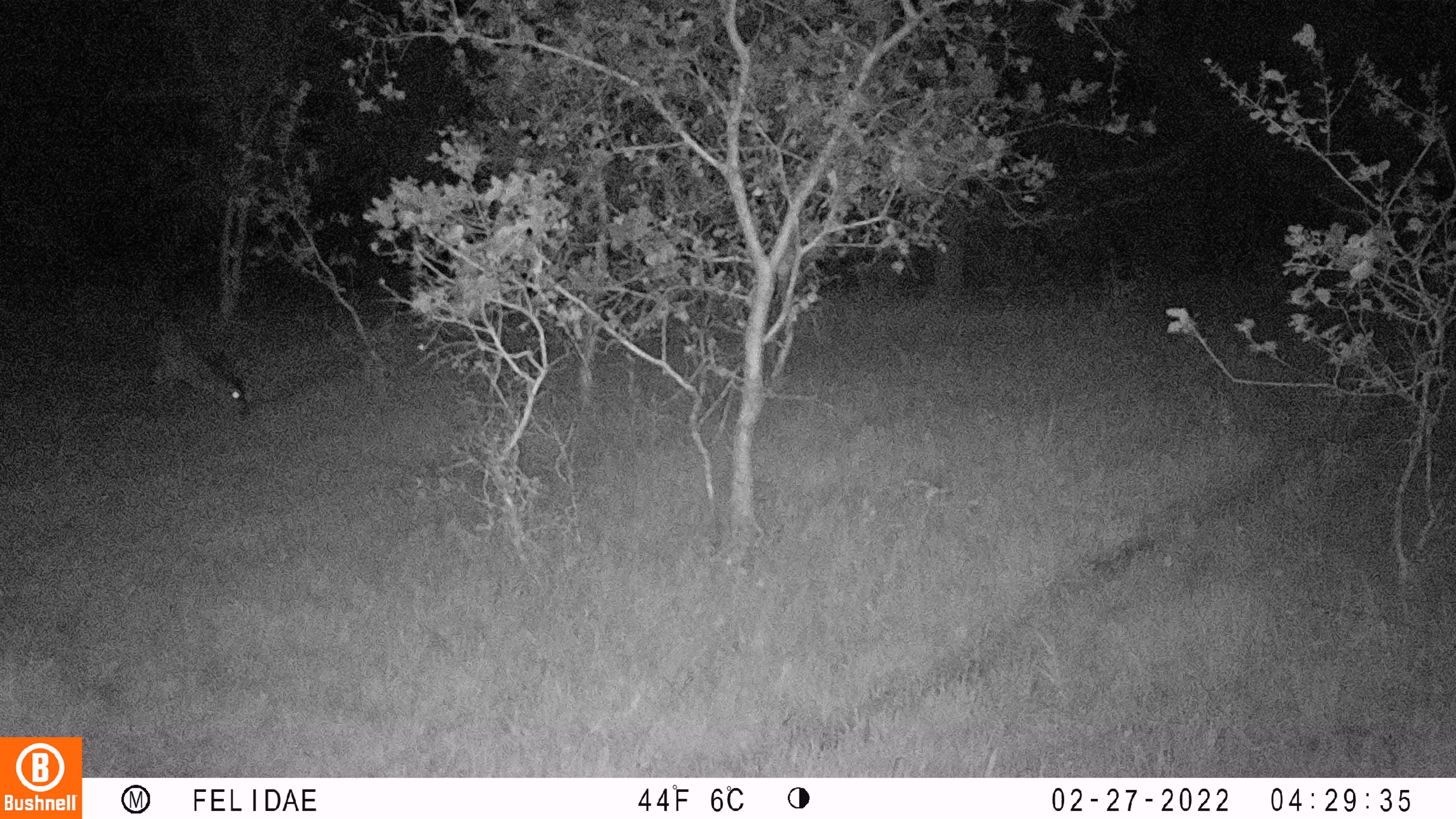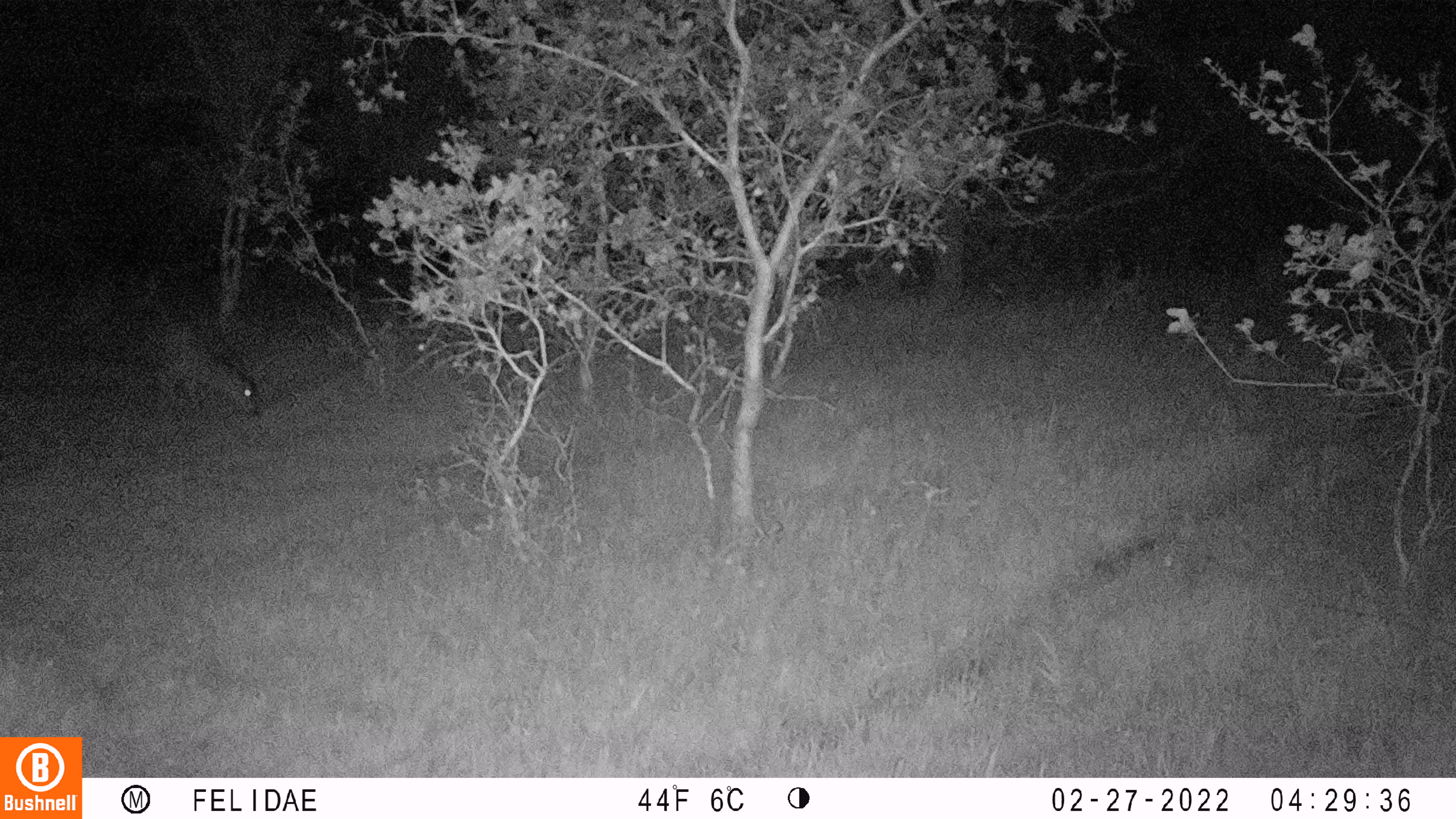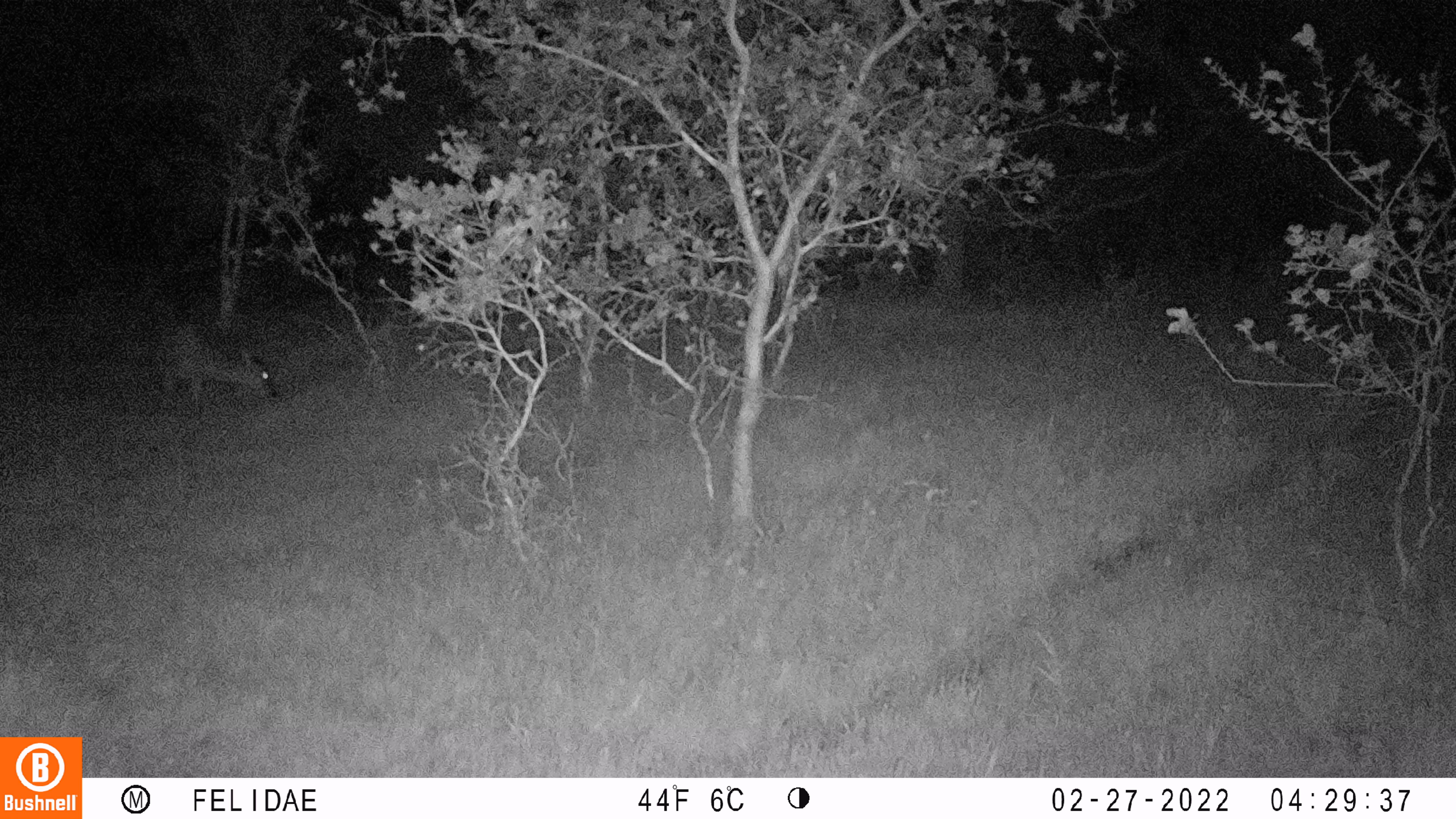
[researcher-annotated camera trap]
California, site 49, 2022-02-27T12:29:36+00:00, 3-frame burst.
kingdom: Animalia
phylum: Chordata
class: Mammalia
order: Artiodactyla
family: Cervidae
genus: Odocoileus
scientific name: Odocoileus hemionus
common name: mule deer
Mule deer (Odocoileus hemionus).